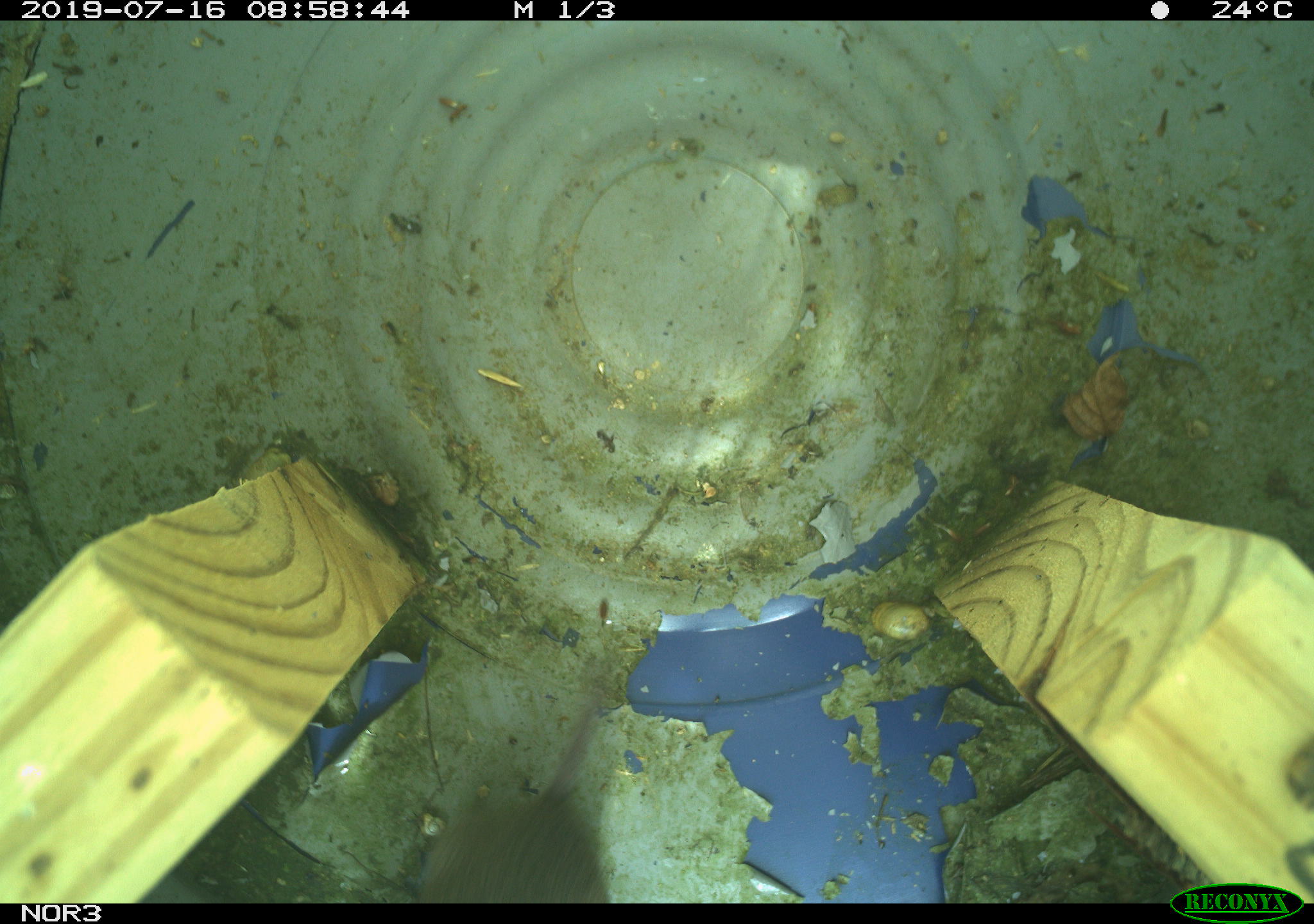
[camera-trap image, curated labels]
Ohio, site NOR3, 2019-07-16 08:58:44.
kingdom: Animalia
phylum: Chordata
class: Mammalia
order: Eulipotyphla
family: Soricidae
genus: Sorex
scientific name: Sorex cinereus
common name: masked shrew